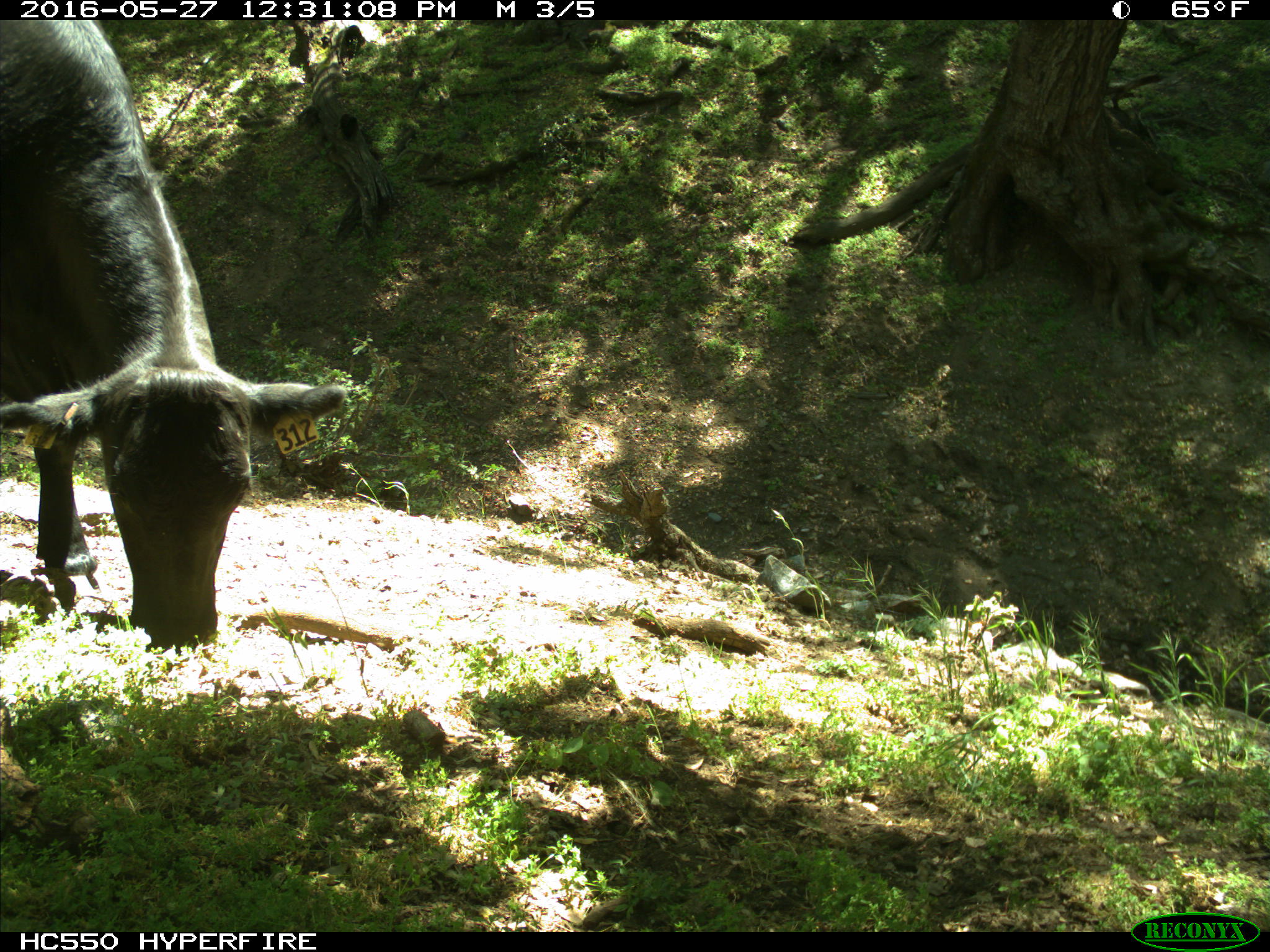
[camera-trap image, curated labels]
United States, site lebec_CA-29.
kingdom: Animalia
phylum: Chordata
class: Mammalia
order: Artiodactyla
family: Bovidae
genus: Bos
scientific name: Bos taurus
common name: domestic cow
Bos taurus (domestic cow).